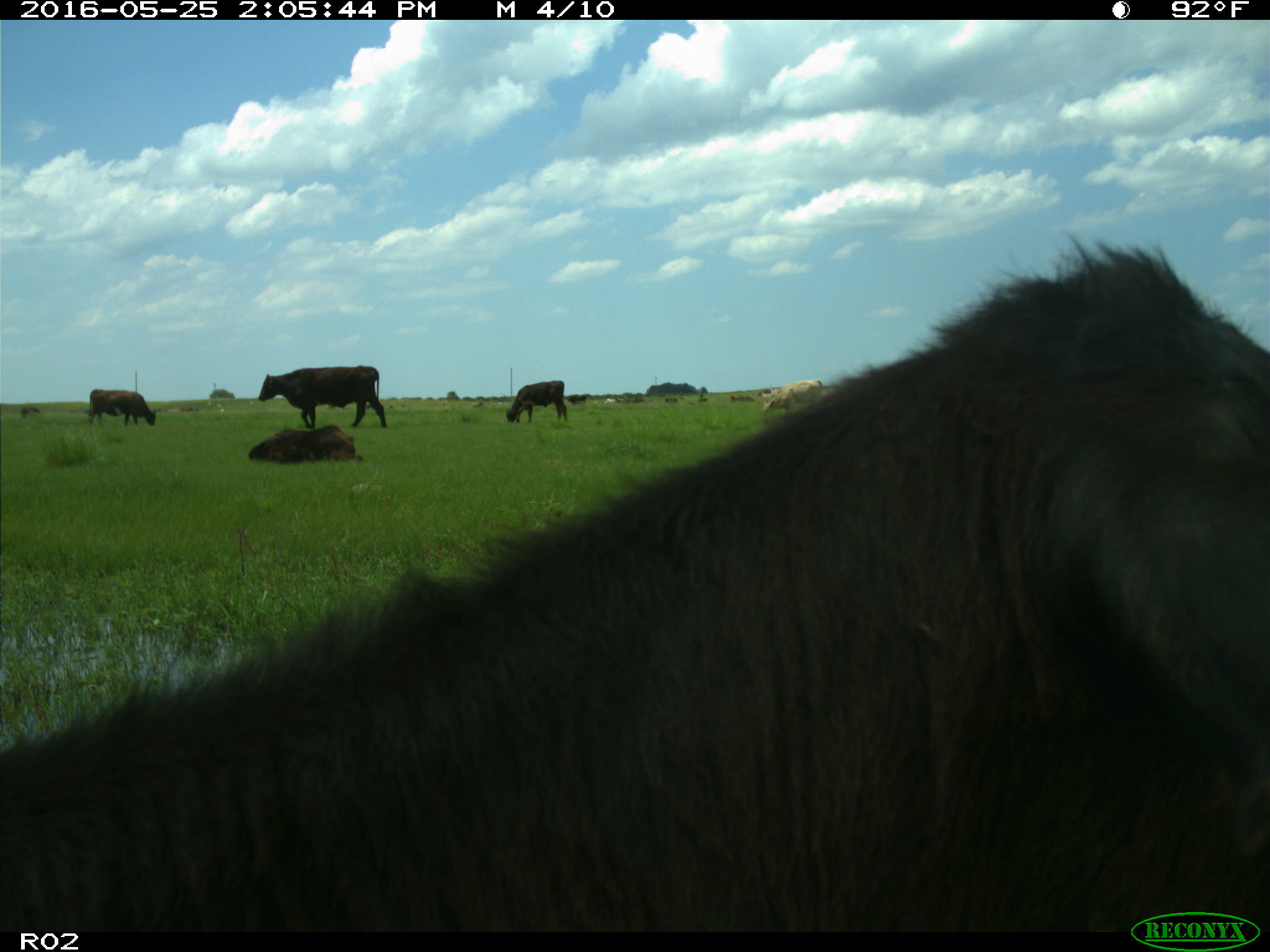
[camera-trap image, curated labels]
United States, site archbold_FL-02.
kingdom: Animalia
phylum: Chordata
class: Mammalia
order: Artiodactyla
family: Bovidae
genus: Bos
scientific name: Bos taurus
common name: domestic cow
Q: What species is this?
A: Bos taurus (domestic cow).